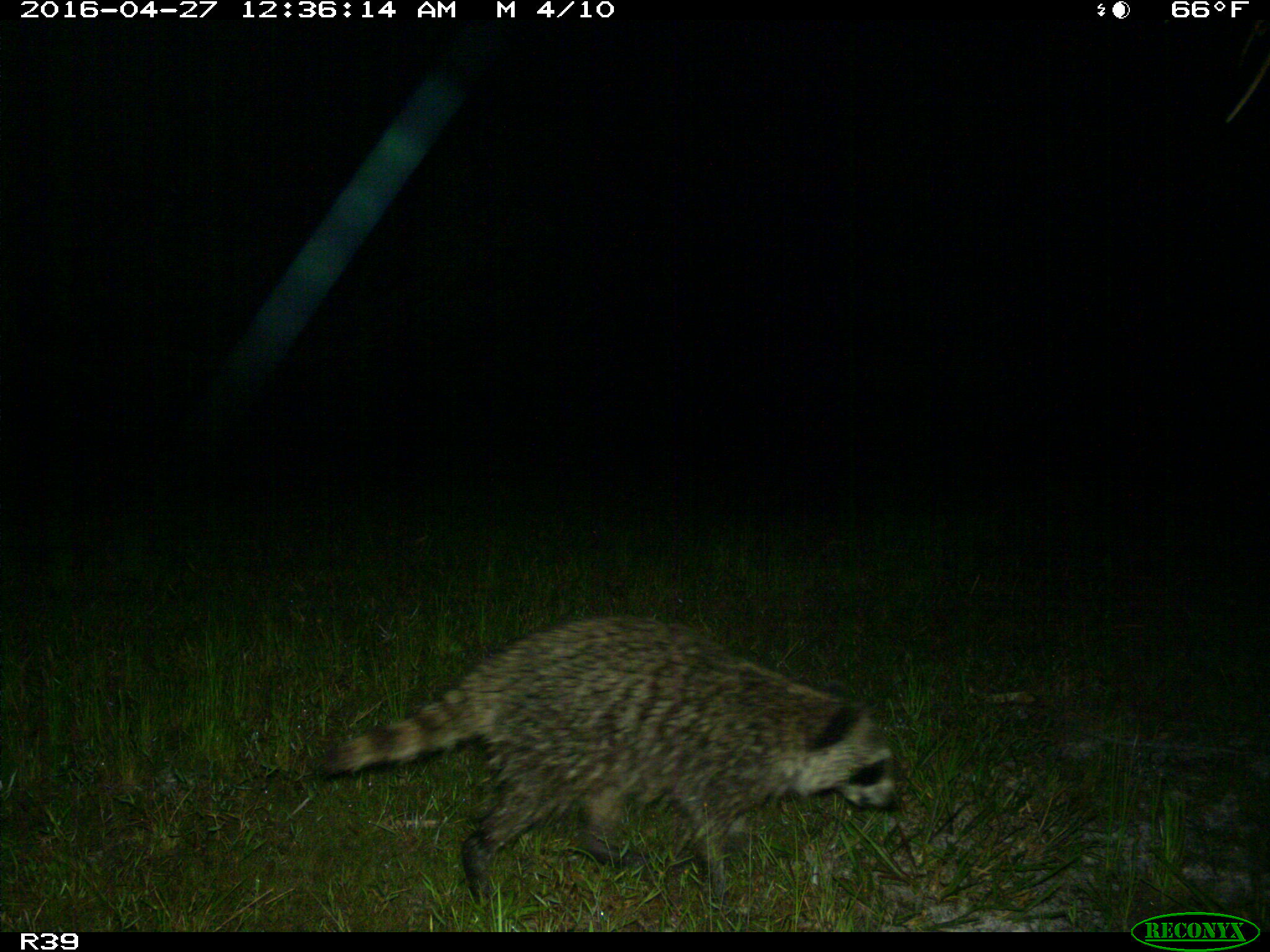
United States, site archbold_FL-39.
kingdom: Animalia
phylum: Chordata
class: Mammalia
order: Carnivora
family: Procyonidae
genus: Procyon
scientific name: Procyon lotor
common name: common raccoon